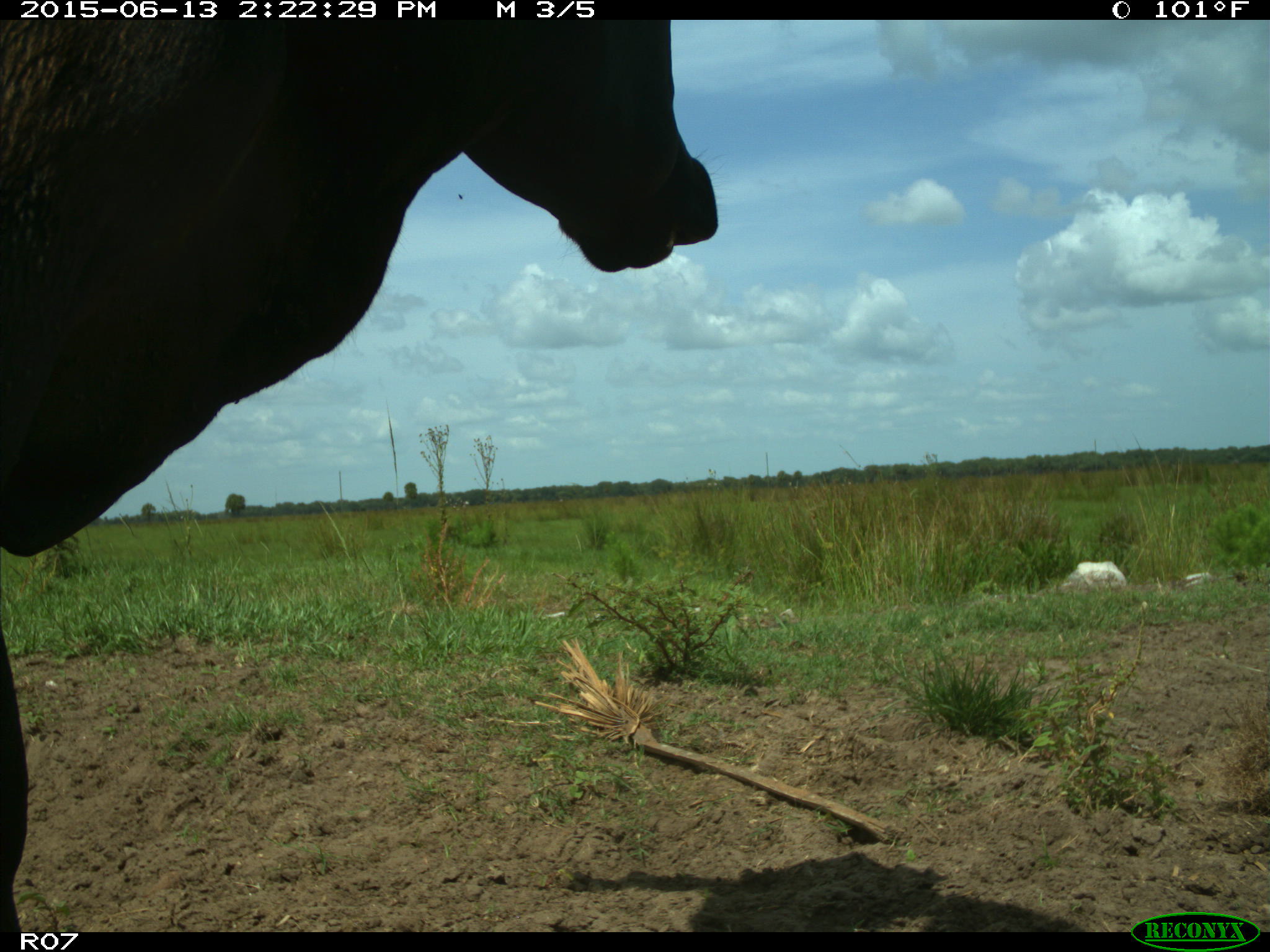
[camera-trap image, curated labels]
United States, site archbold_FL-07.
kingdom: Animalia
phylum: Chordata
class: Mammalia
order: Artiodactyla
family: Bovidae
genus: Bos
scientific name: Bos taurus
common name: domestic cow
Bos taurus (domestic cow).